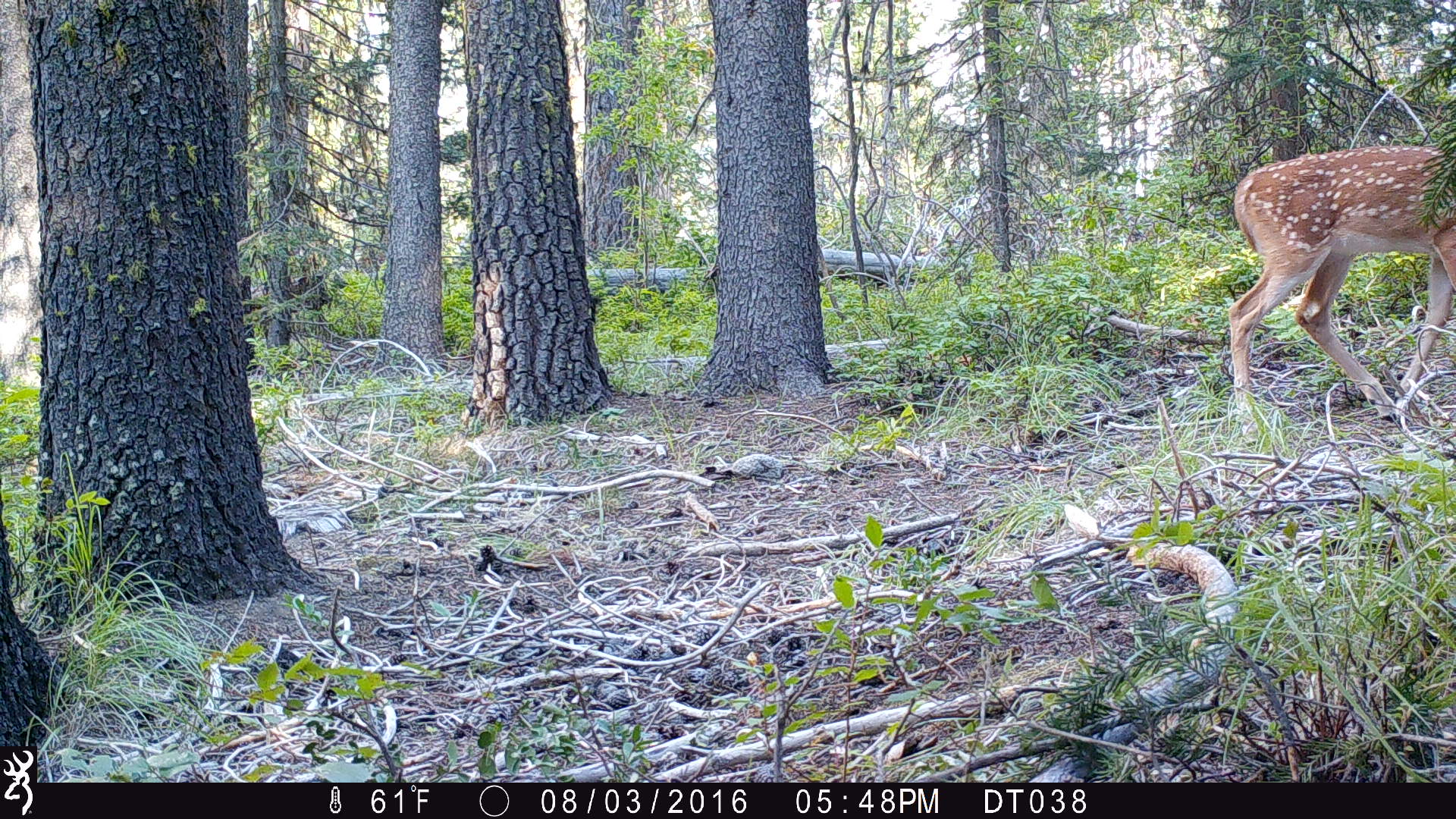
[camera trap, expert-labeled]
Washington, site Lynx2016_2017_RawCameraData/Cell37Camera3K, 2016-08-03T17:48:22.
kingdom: Animalia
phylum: Chordata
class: Mammalia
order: Artiodactyla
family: Cervidae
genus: Odocoileus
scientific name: Odocoileus virginianus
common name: white-tailed deer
Odocoileus virginianus (white-tailed deer). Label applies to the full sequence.